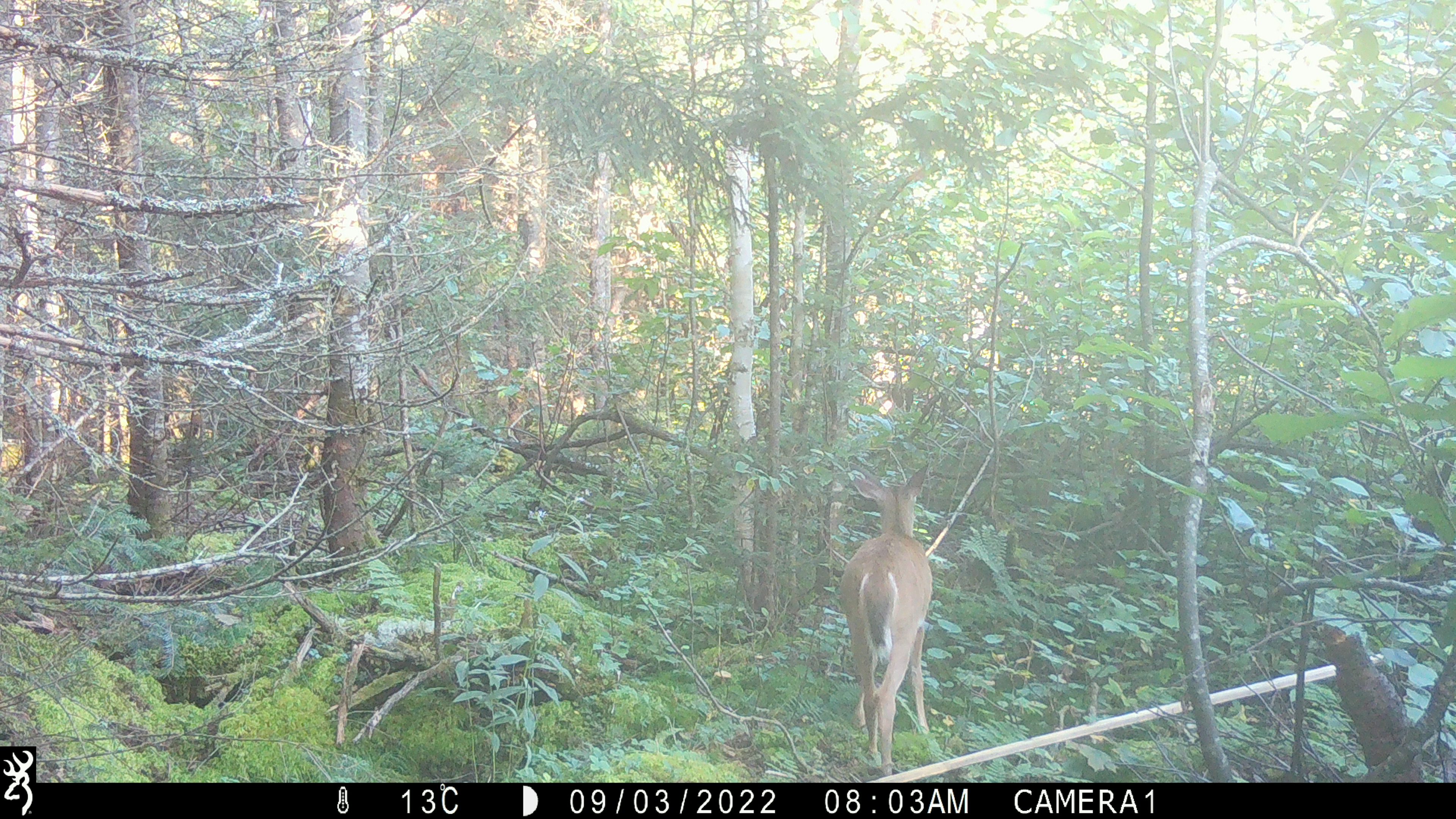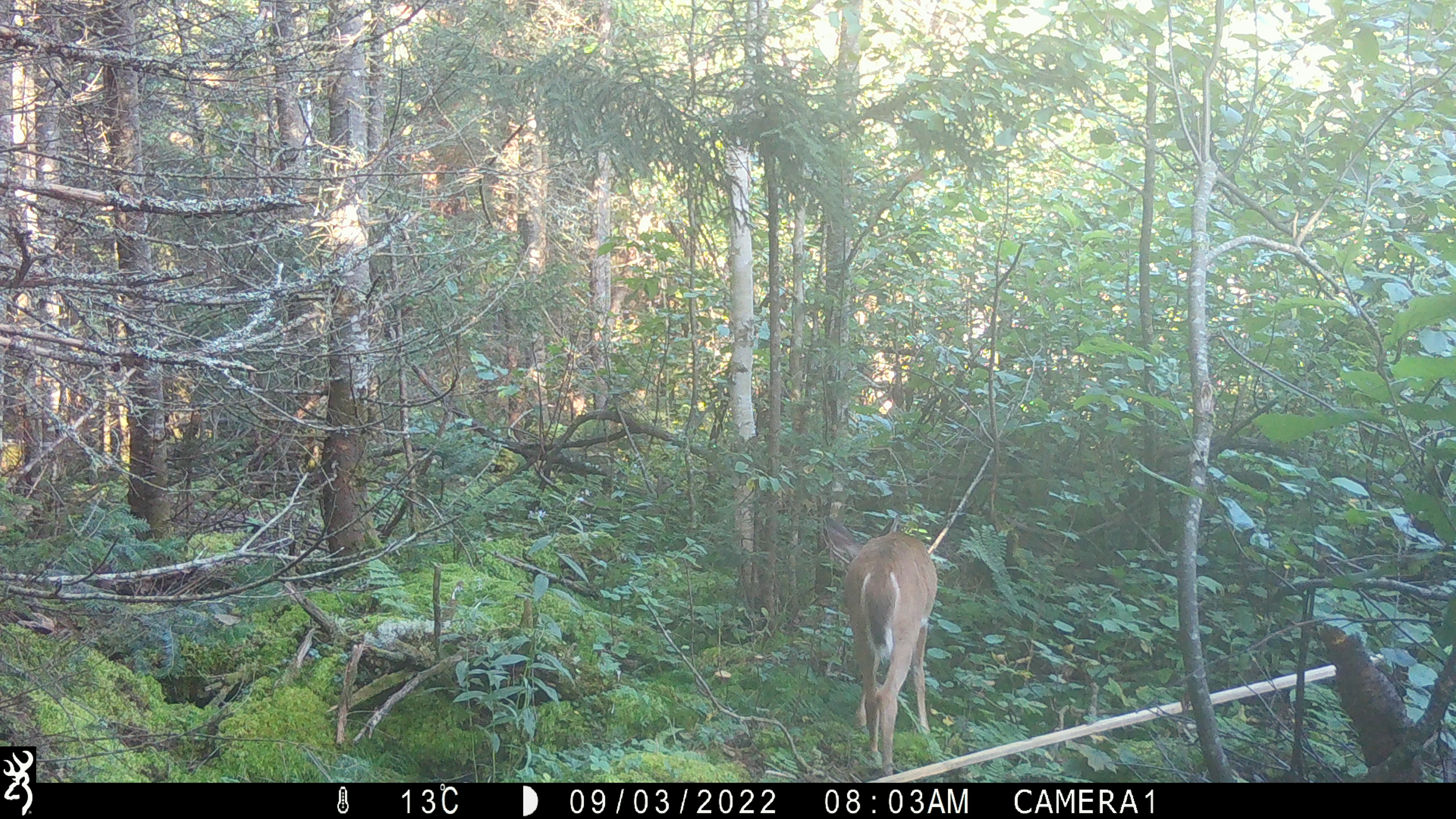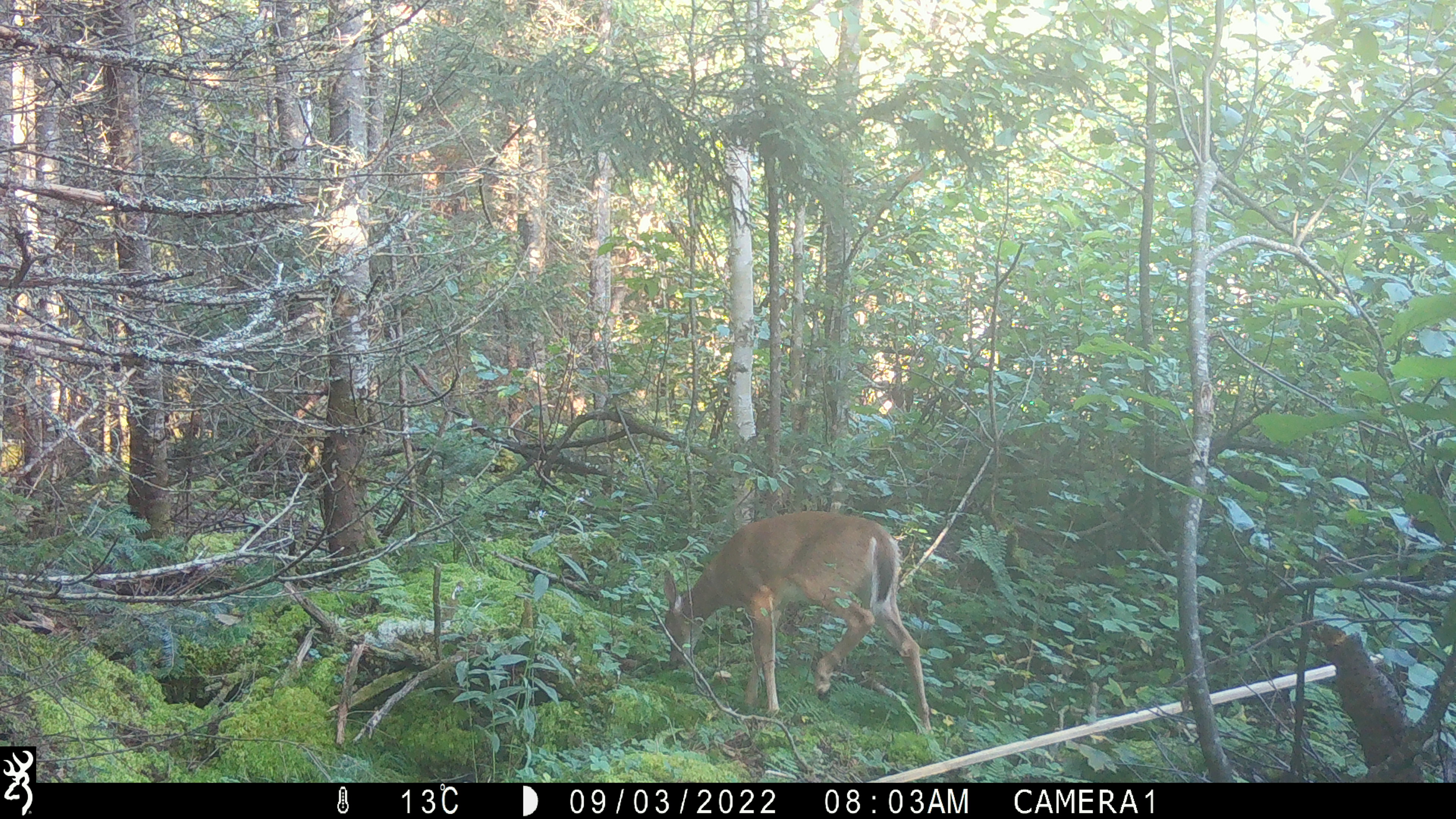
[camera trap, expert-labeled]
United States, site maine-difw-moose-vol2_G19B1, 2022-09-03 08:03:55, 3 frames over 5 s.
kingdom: Animalia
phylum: Chordata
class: Mammalia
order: Artiodactyla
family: Cervidae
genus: Odocoileus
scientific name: Odocoileus virginianus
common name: white-tailed deer